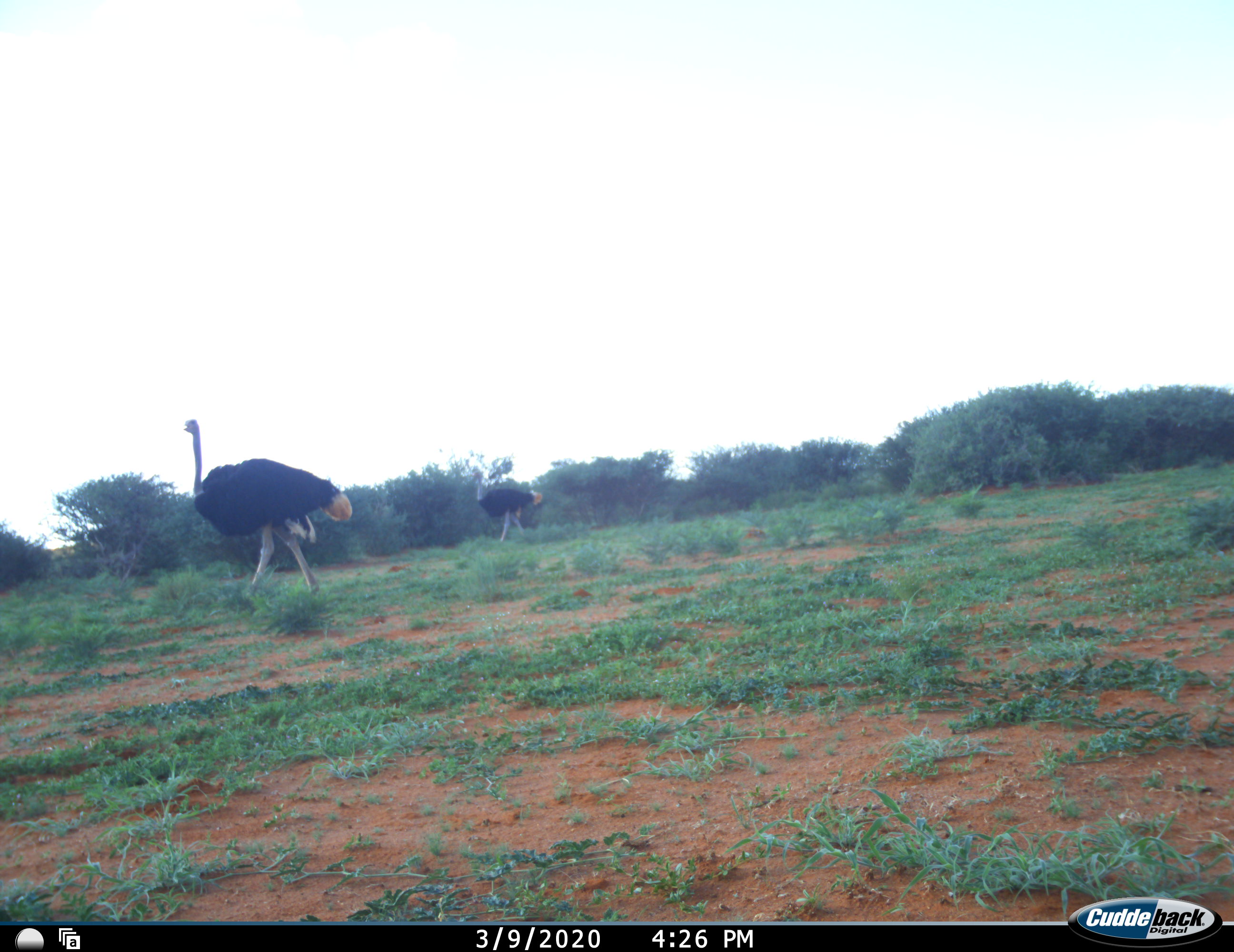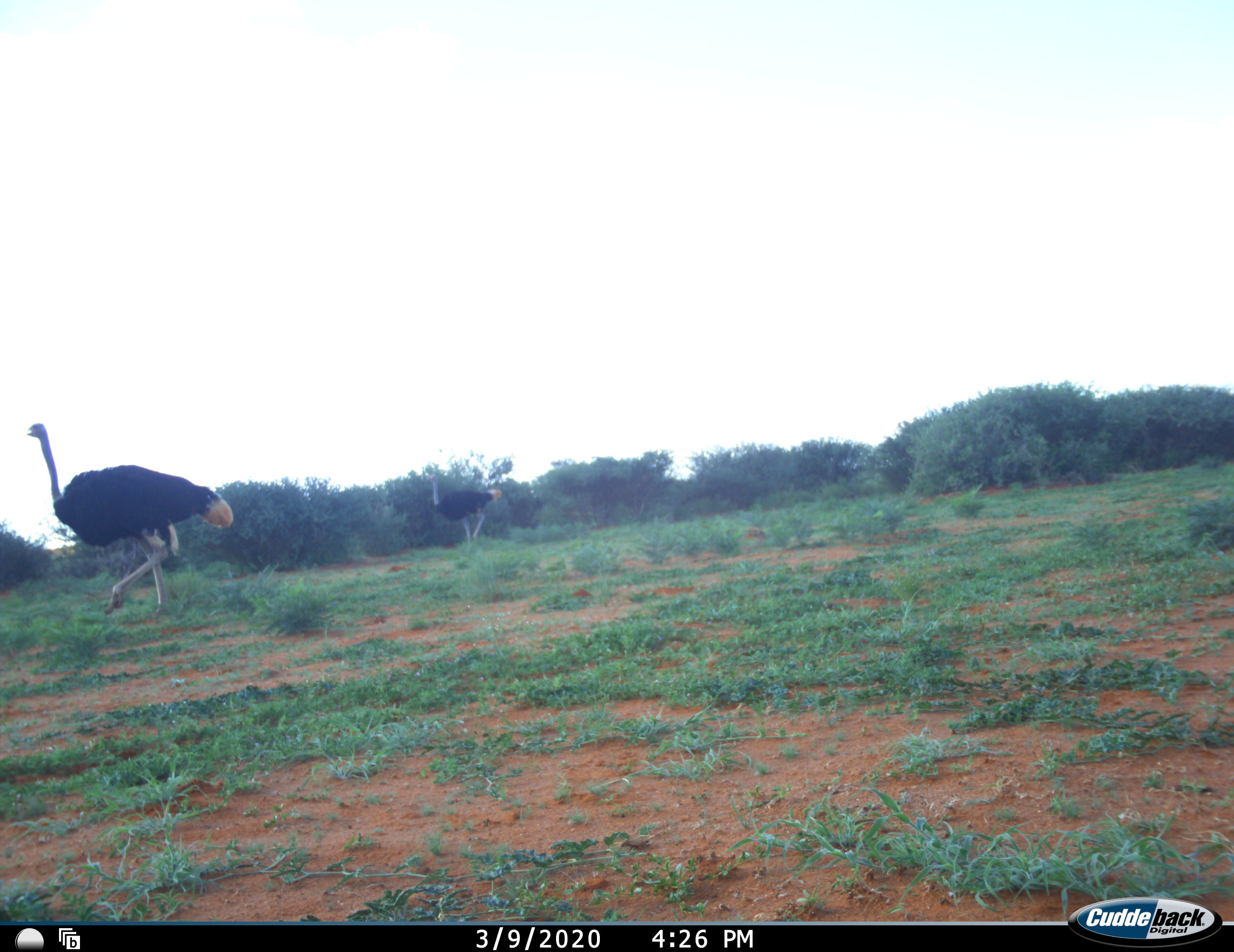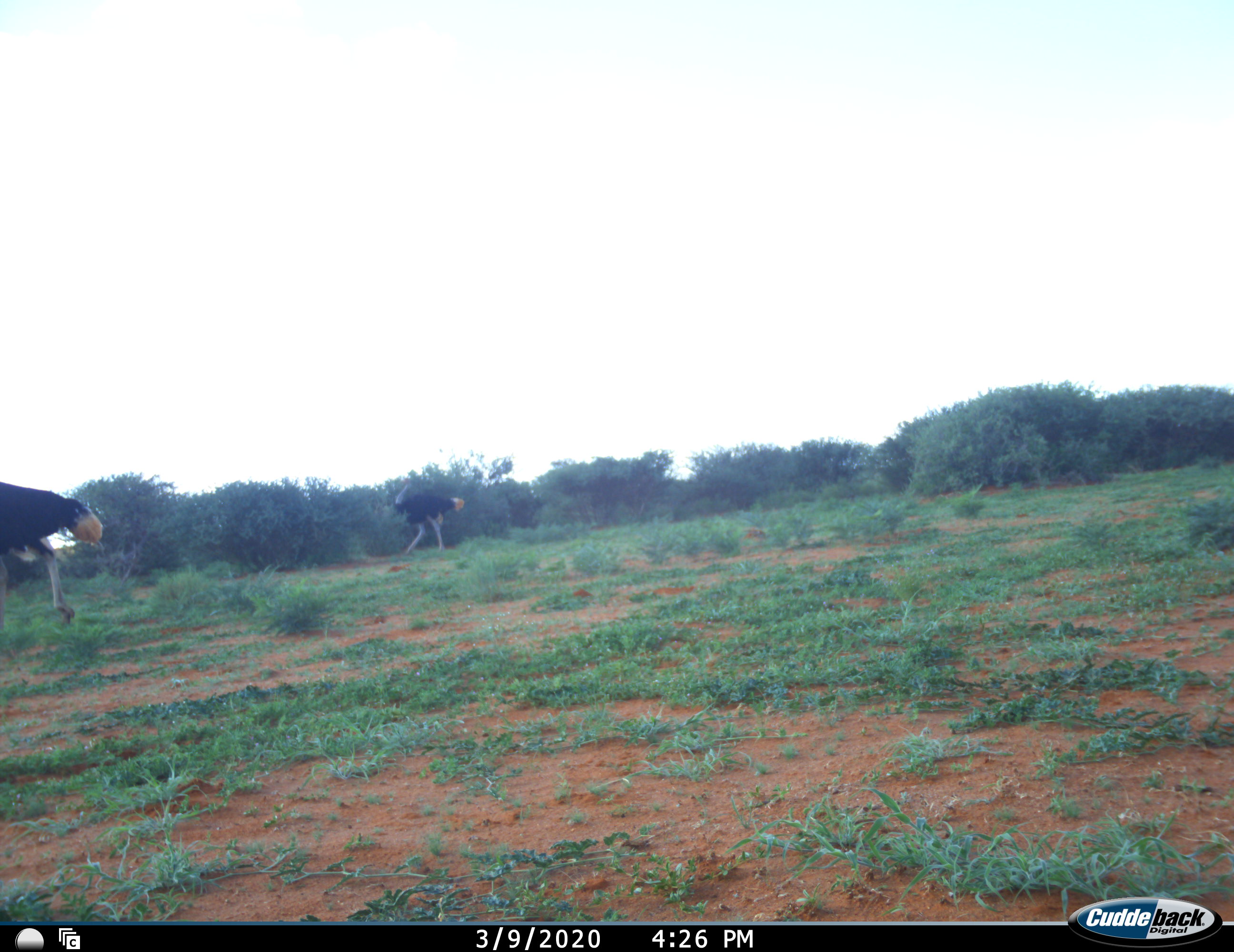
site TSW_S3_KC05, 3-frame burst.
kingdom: Animalia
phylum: Chordata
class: Aves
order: Struthioniformes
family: Struthionidae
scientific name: Struthionidae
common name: ostrich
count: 2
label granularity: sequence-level